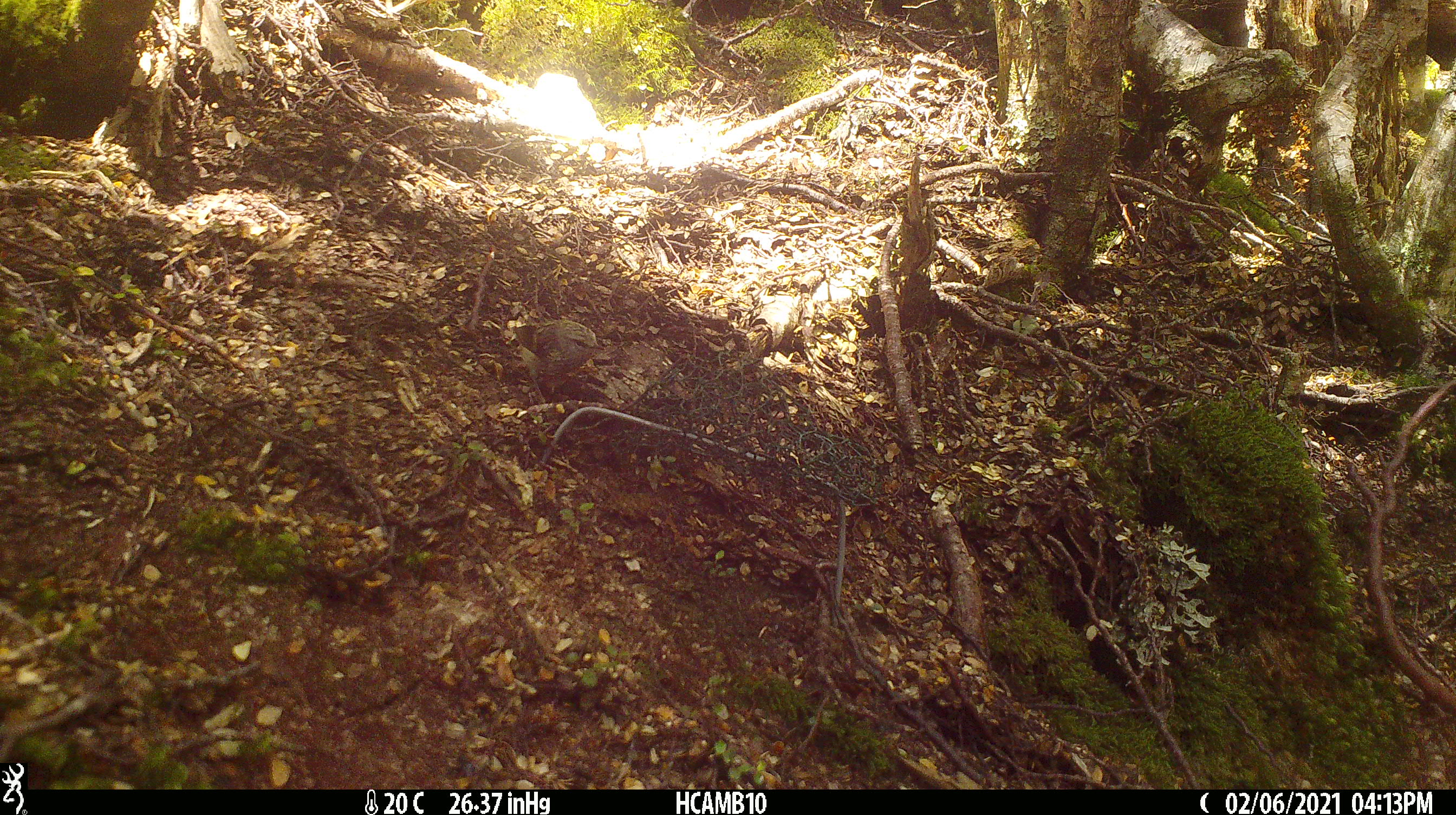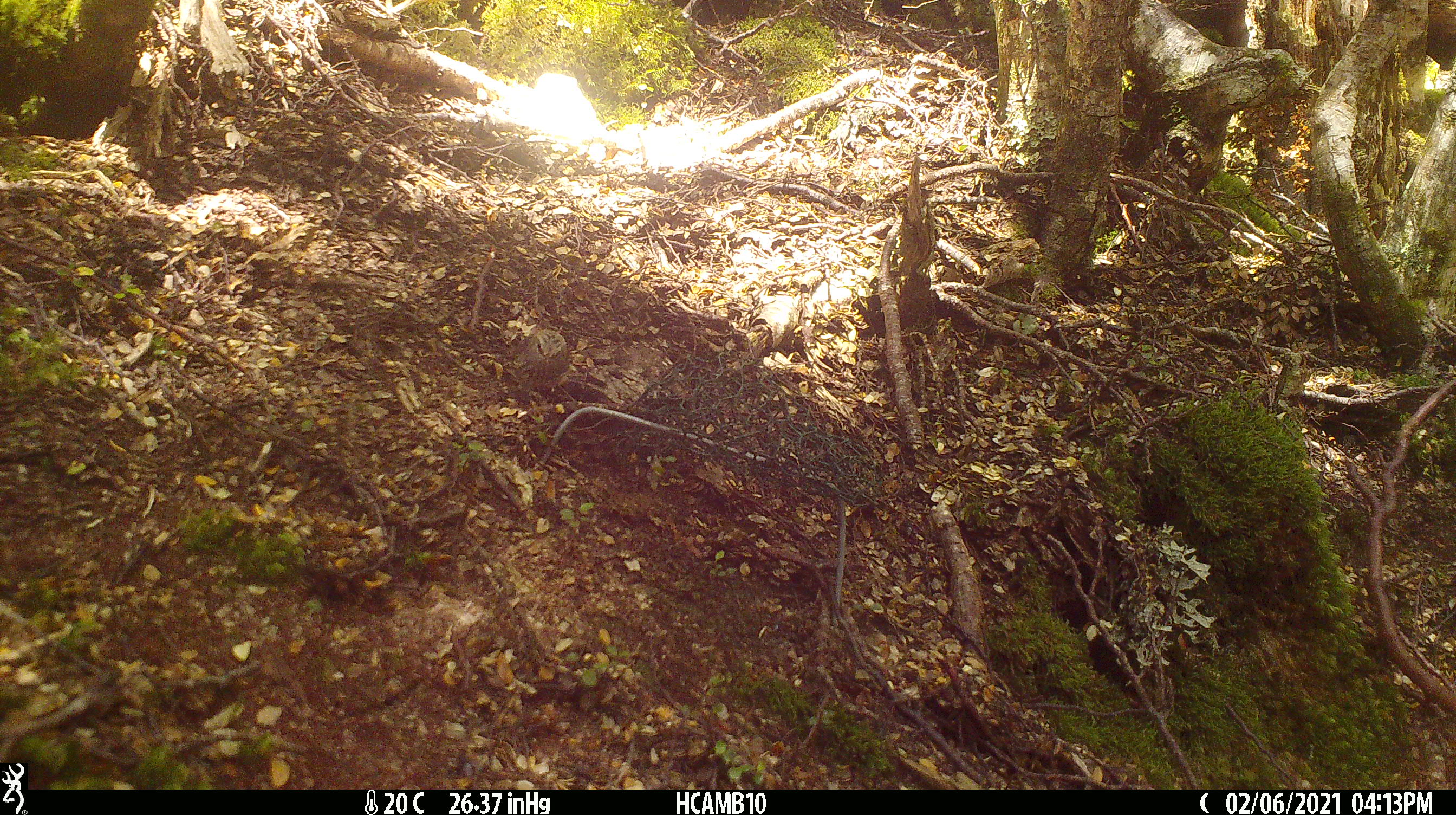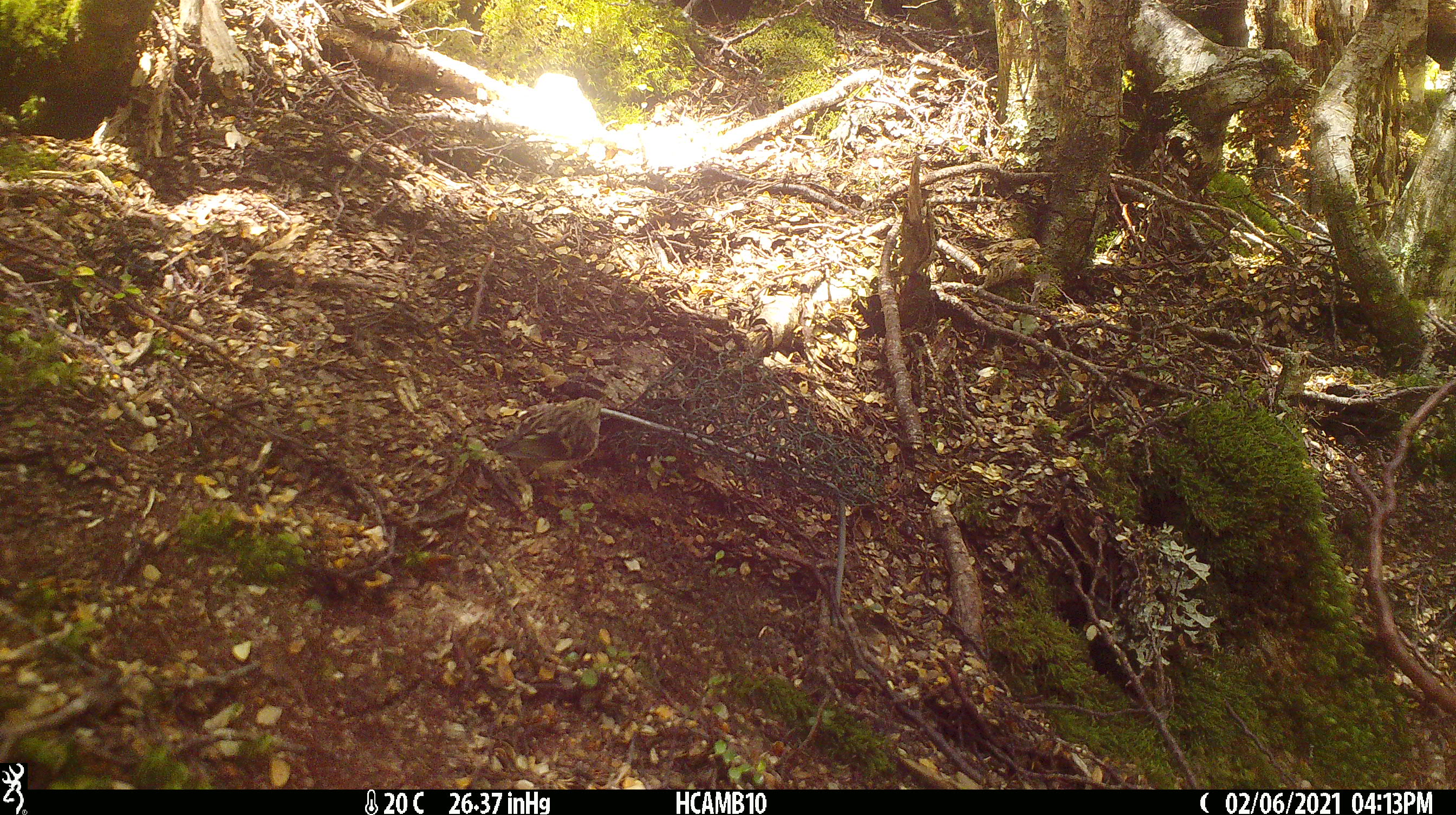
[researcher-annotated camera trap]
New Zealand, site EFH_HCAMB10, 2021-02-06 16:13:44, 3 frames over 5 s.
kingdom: Animalia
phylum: Chordata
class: Aves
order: Passeriformes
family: Acanthisittidae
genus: Acanthisitta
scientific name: Acanthisitta chloris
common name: rifleman